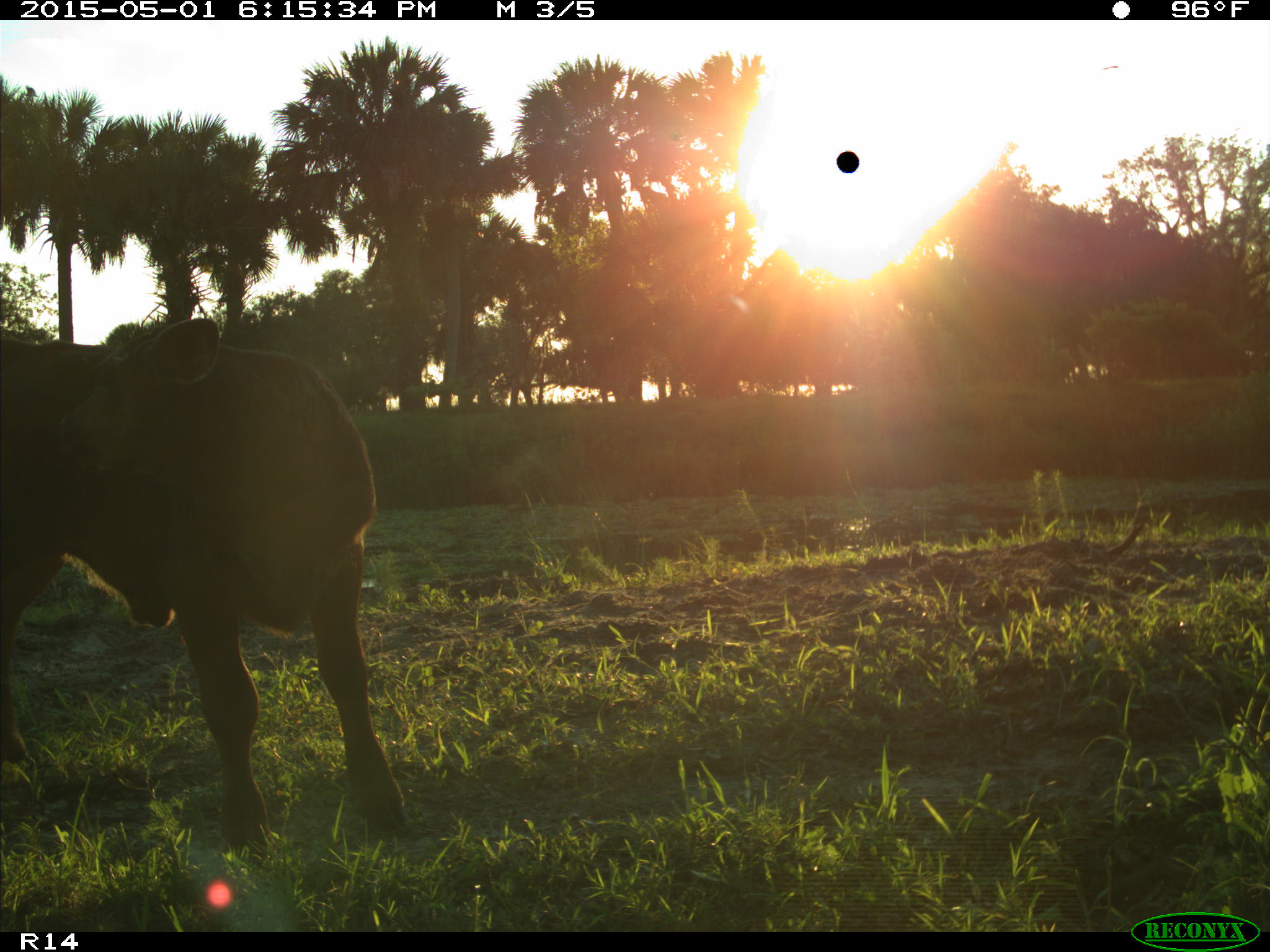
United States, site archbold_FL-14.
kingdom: Animalia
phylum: Chordata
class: Mammalia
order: Artiodactyla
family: Bovidae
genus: Bos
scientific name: Bos taurus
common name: domestic cow